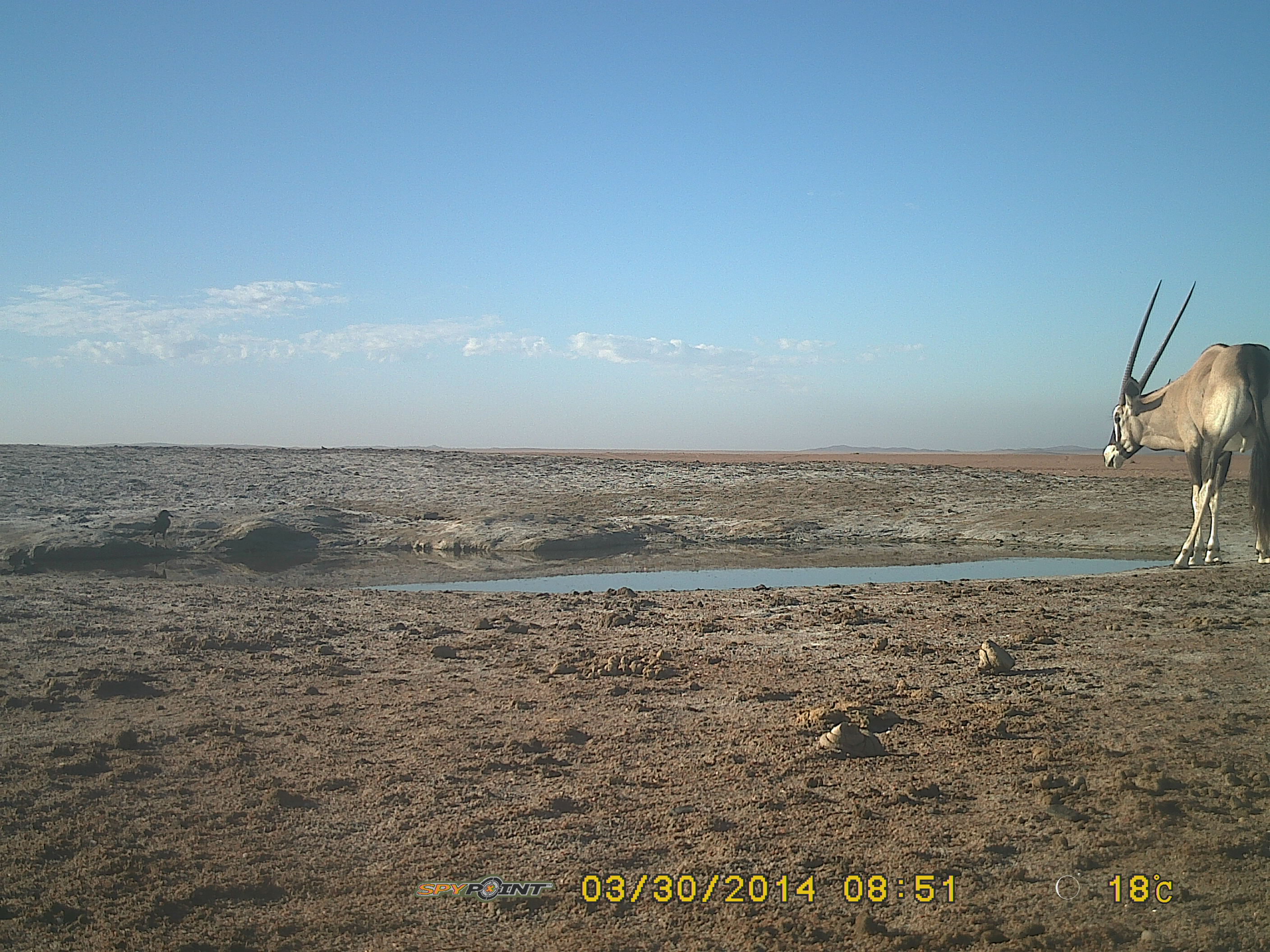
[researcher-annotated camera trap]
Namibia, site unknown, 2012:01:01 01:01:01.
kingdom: Animalia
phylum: Chordata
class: Mammalia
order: Artiodactyla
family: Bovidae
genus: Oryx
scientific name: Oryx gazella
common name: gemsbok